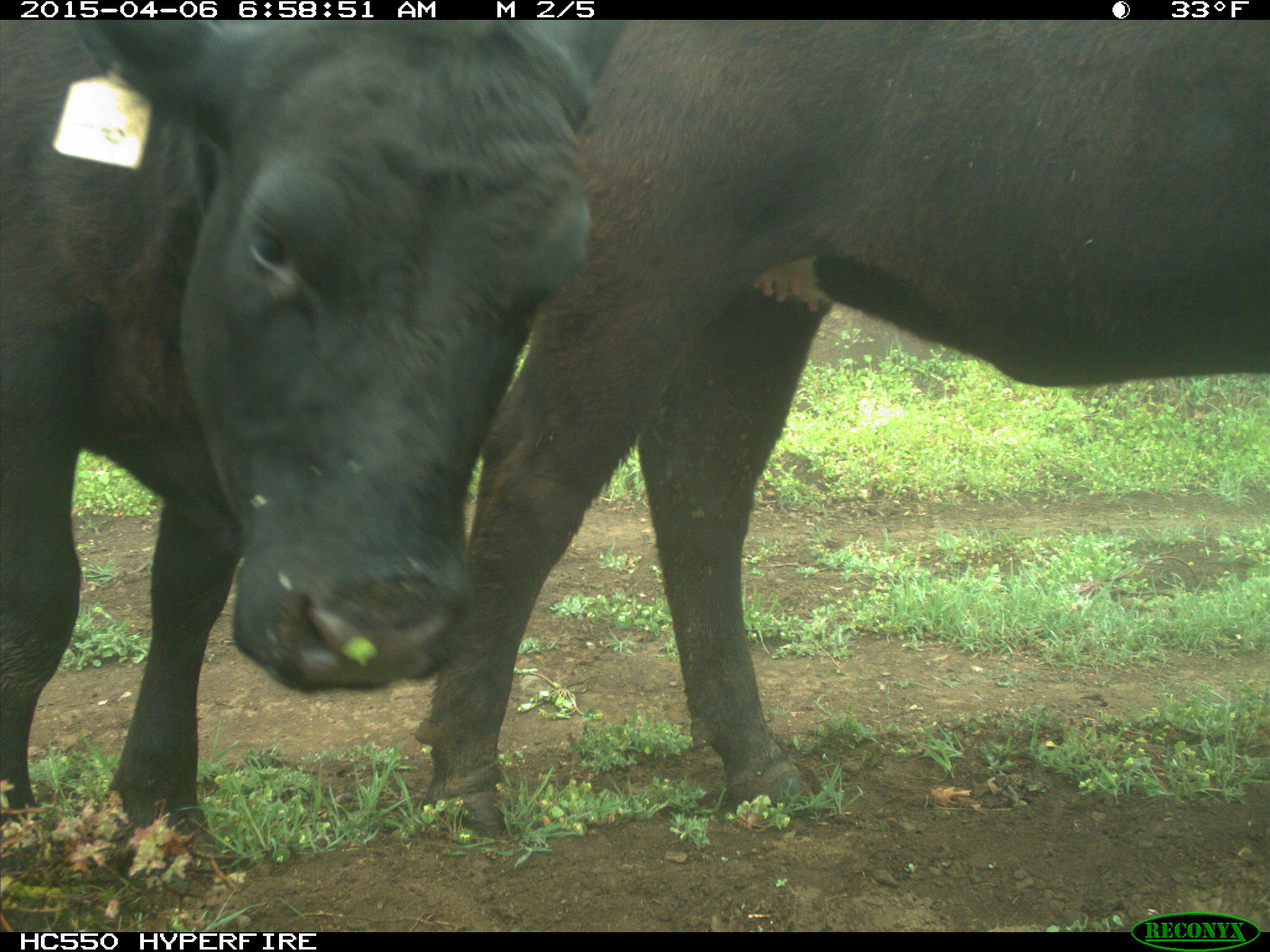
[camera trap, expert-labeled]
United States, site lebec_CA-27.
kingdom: Animalia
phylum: Chordata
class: Mammalia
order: Artiodactyla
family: Bovidae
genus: Bos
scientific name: Bos taurus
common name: domestic cow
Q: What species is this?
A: Bos taurus (domestic cow).